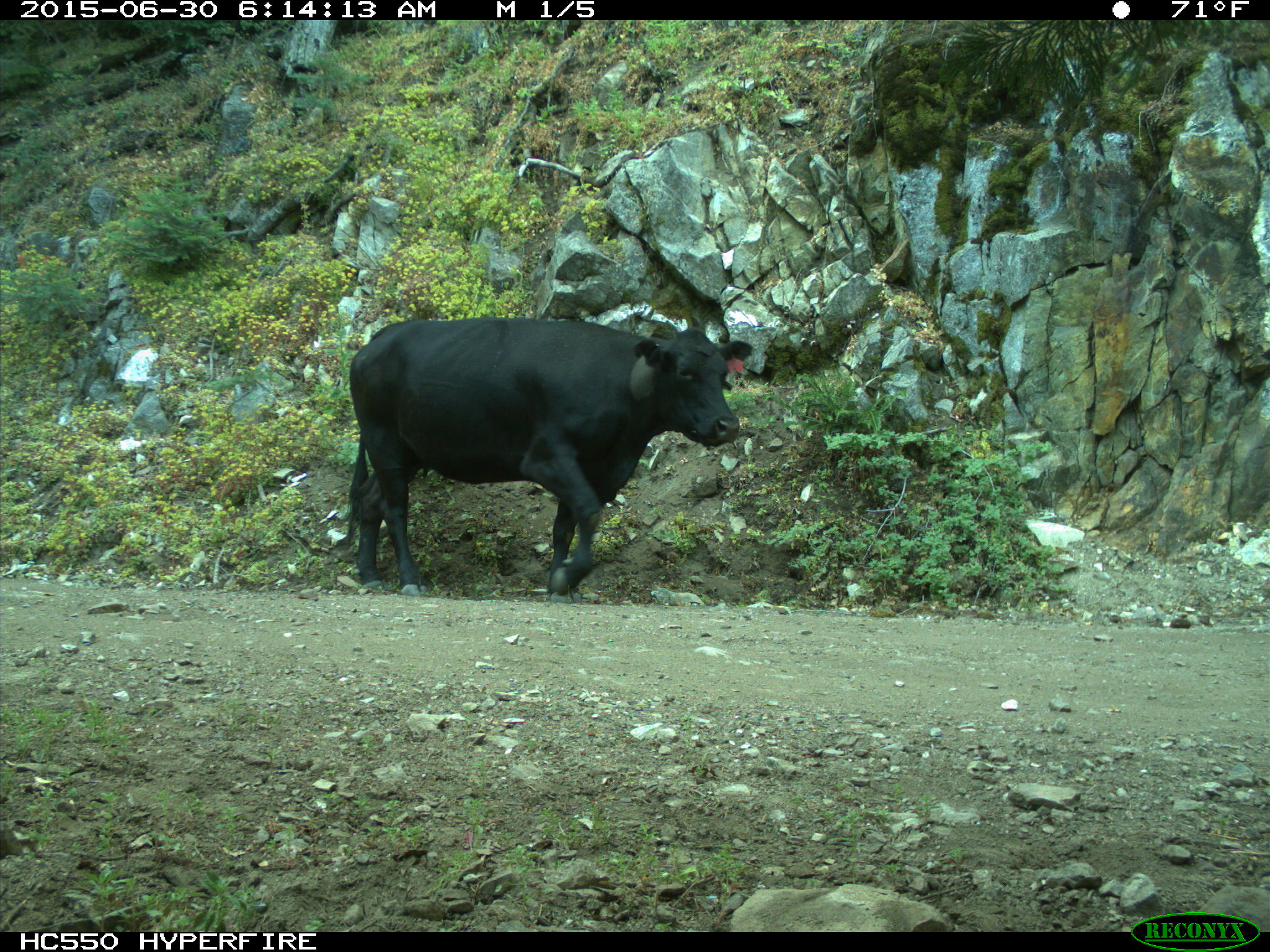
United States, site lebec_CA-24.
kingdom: Animalia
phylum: Chordata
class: Mammalia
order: Artiodactyla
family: Bovidae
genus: Bos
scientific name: Bos taurus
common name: domestic cow